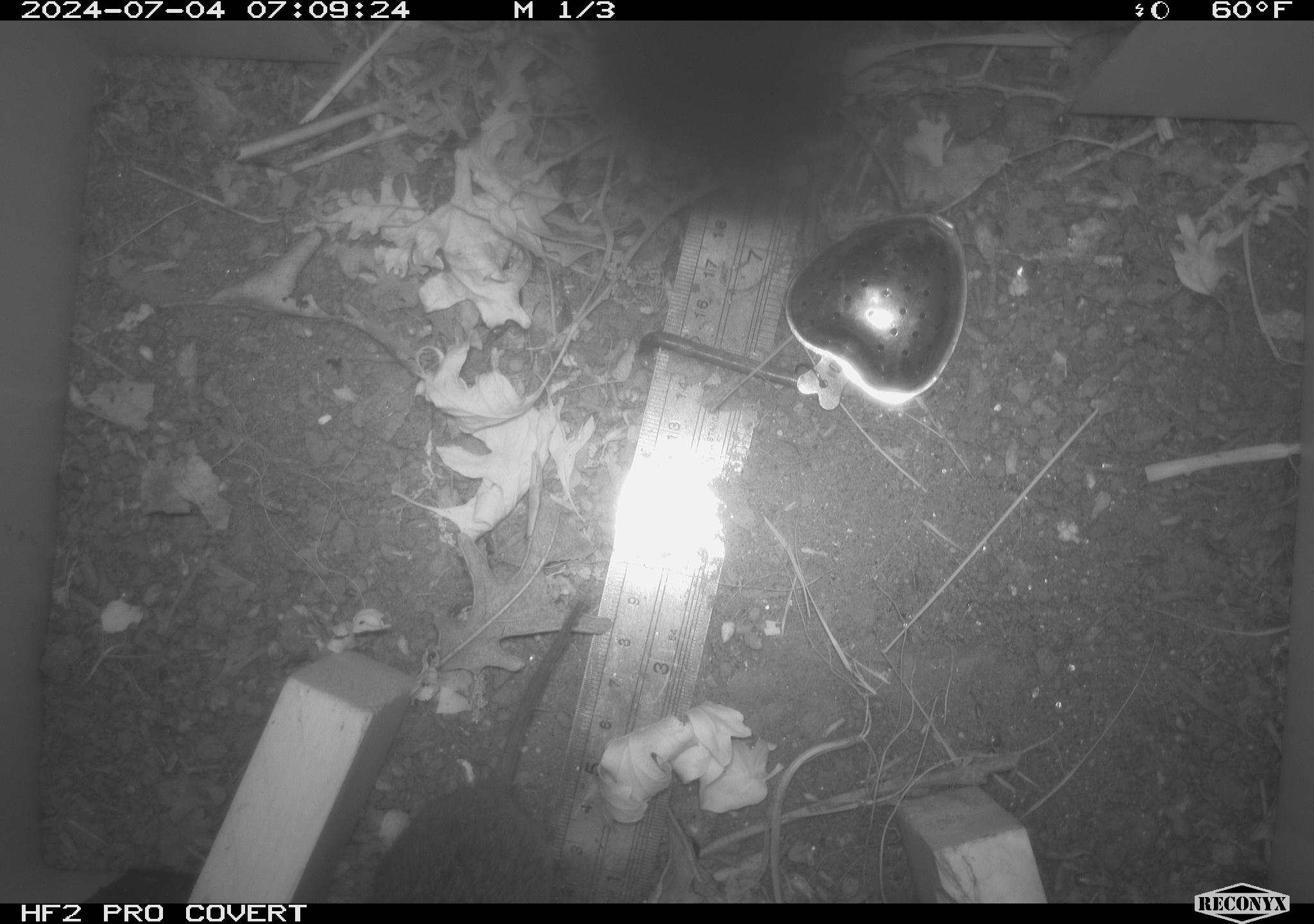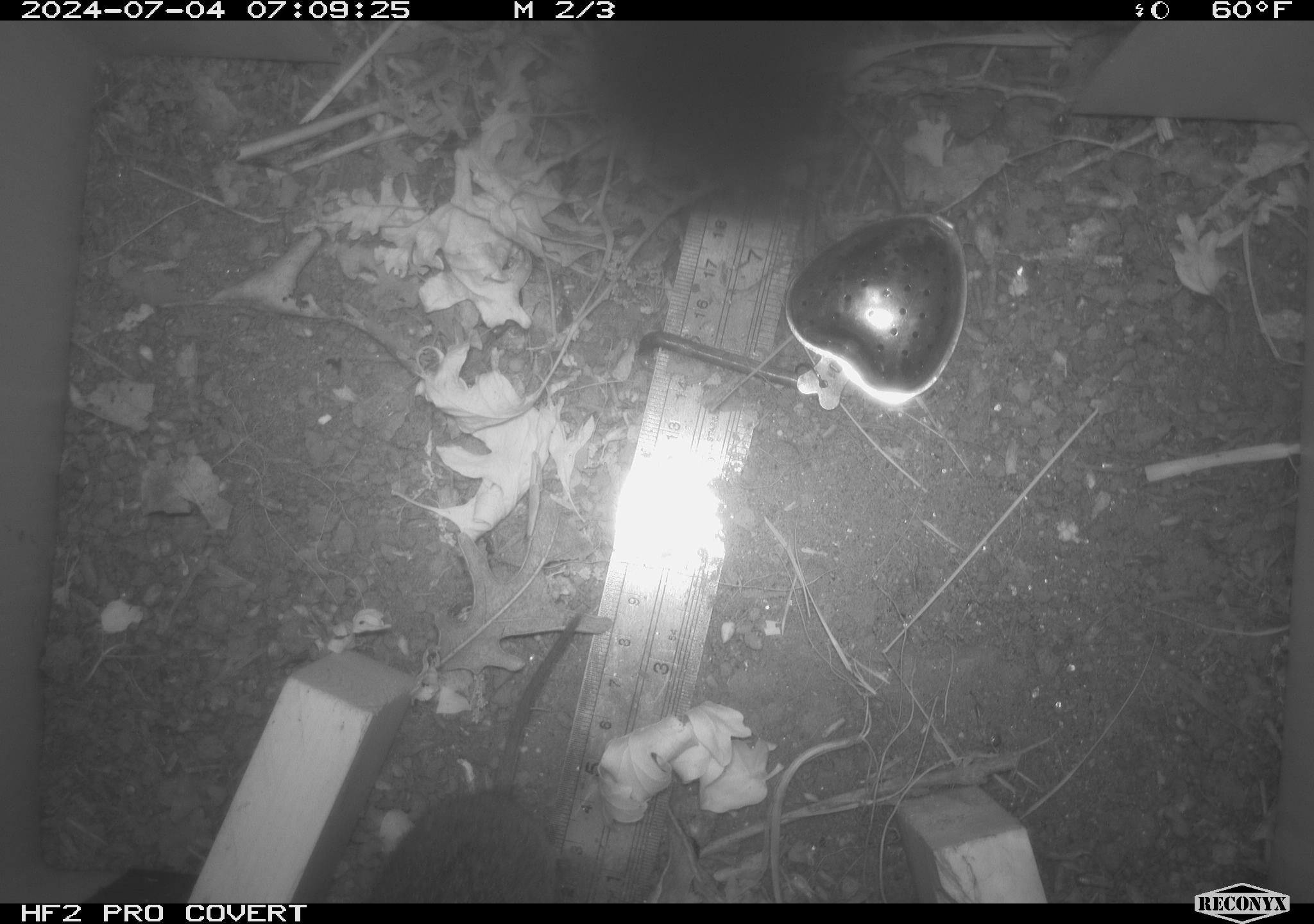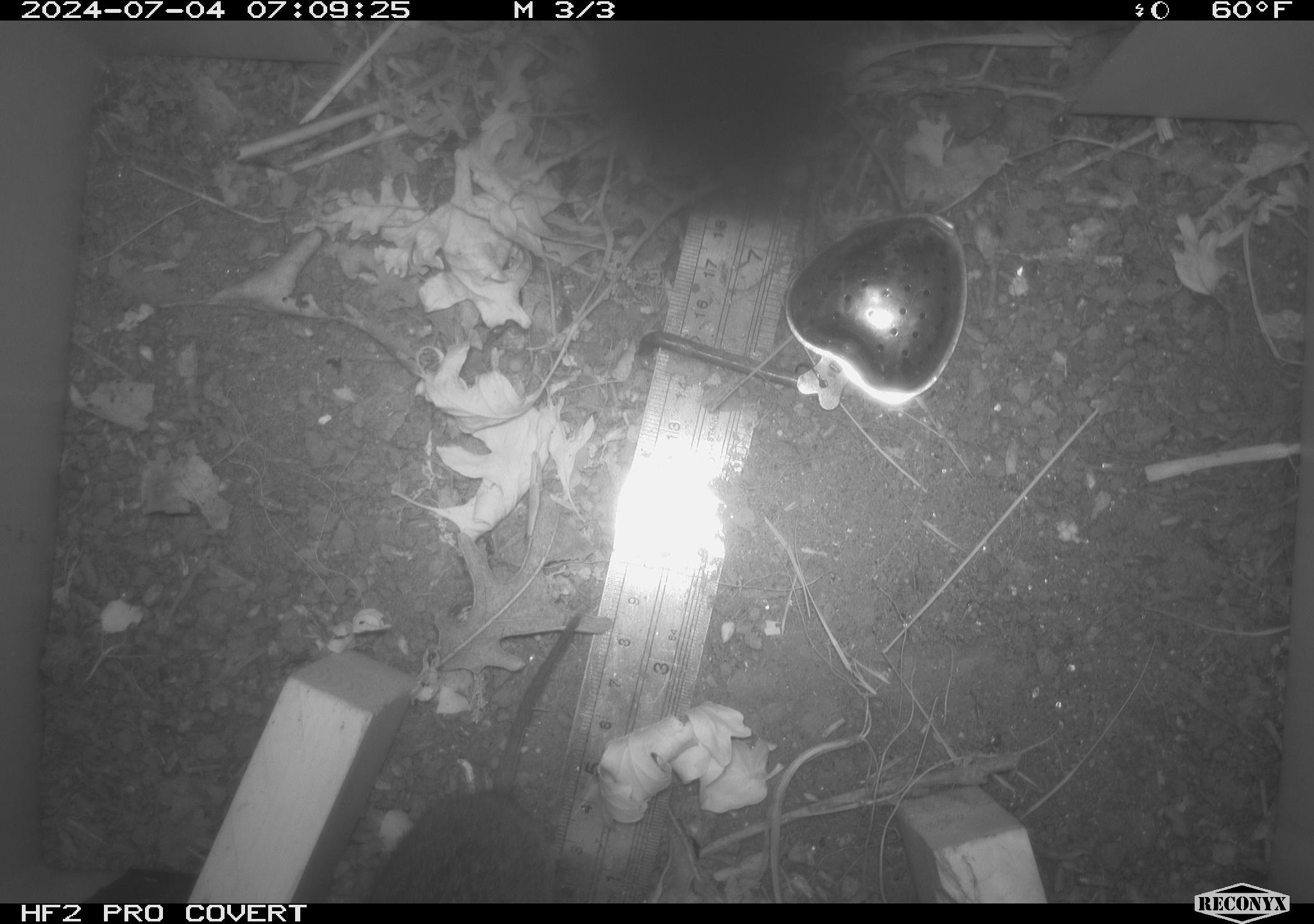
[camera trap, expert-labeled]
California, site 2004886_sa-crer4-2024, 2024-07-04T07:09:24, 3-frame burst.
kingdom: Animalia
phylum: Chordata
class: Mammalia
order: Rodentia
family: Cricetidae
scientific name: Arvicolinae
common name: voles, lemmings, and muskrats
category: arvicolinae subfamily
Arvicolinae subfamily (voles, lemmings, and muskrats) (Arvicolinae).